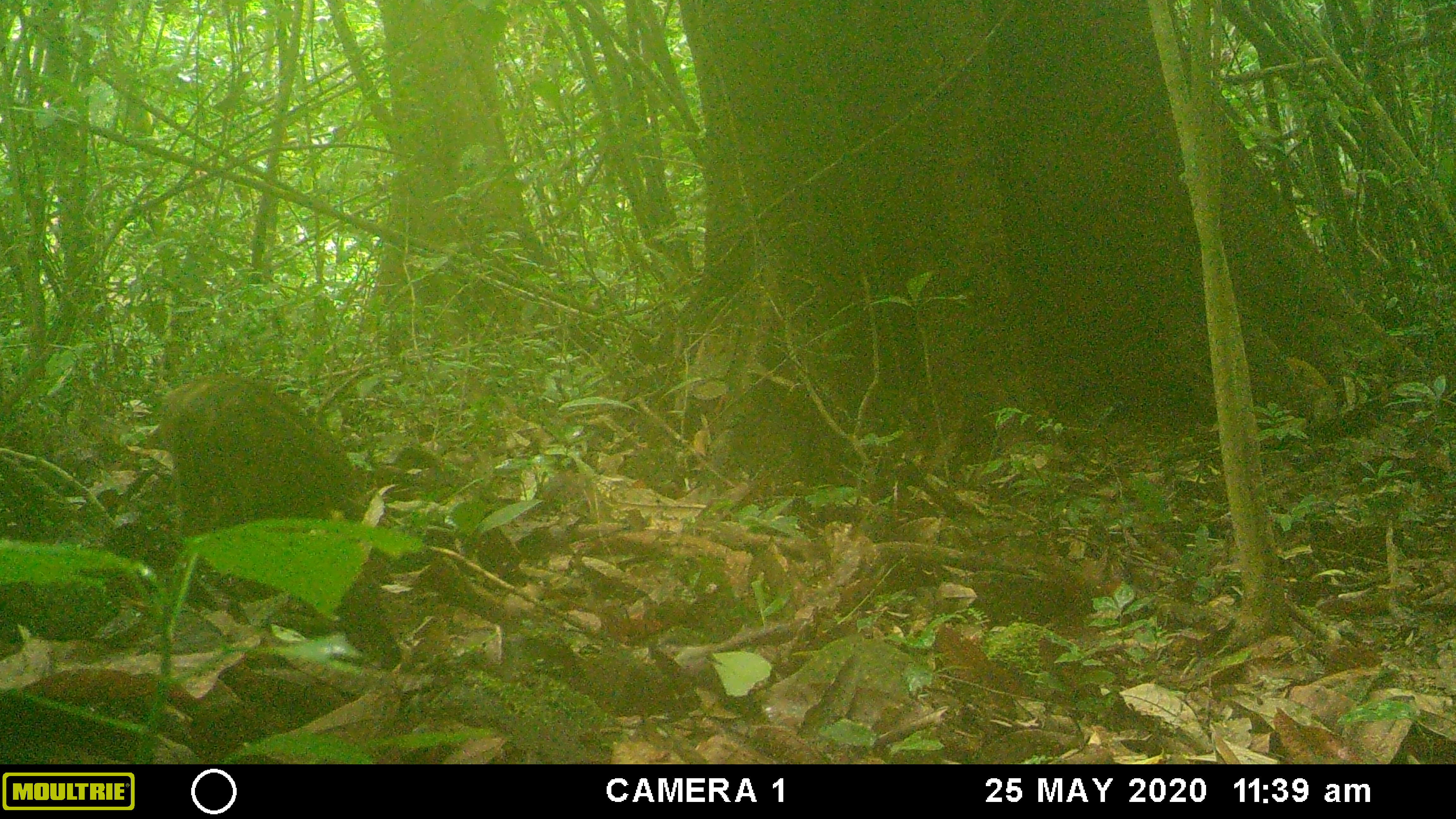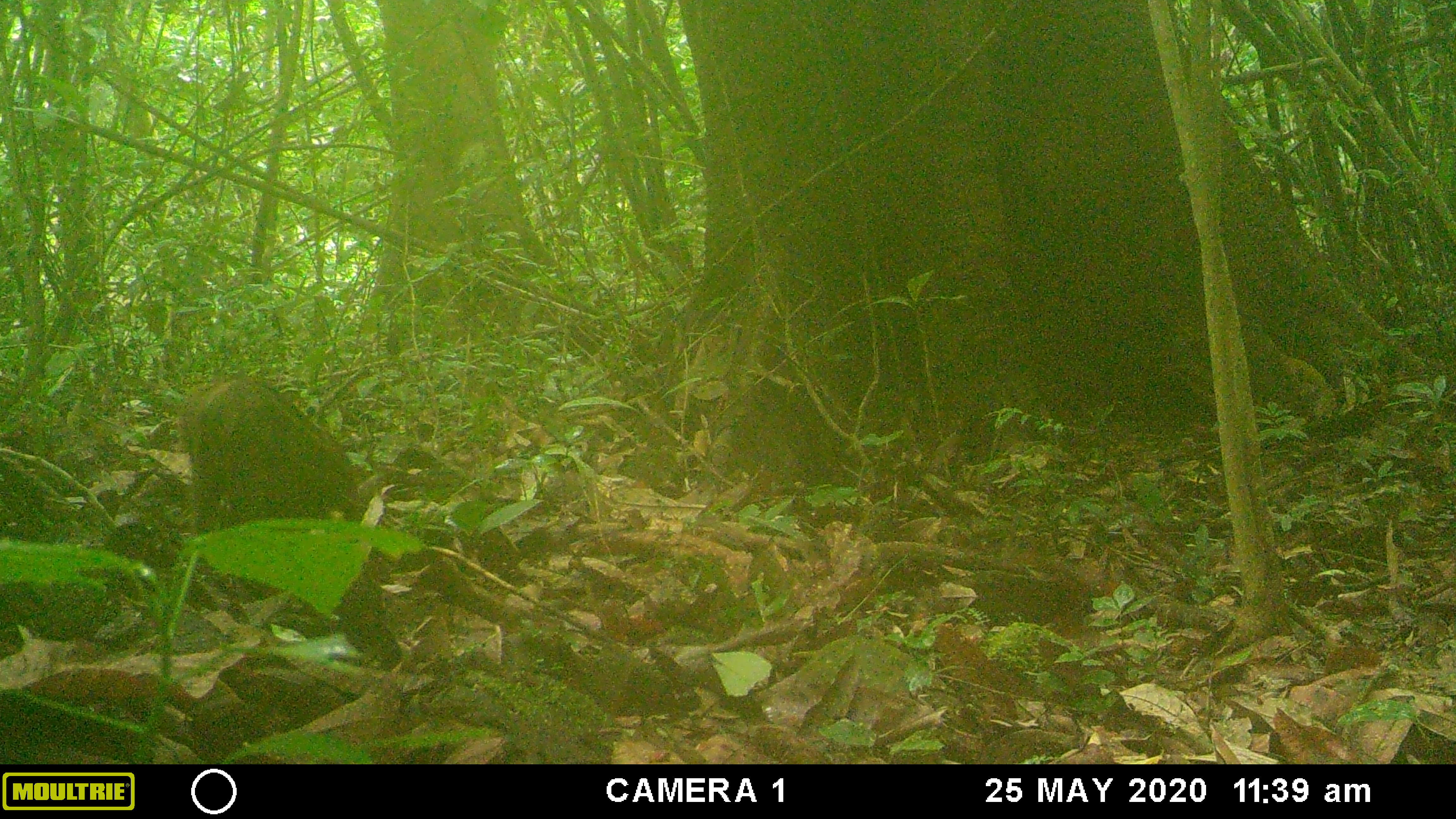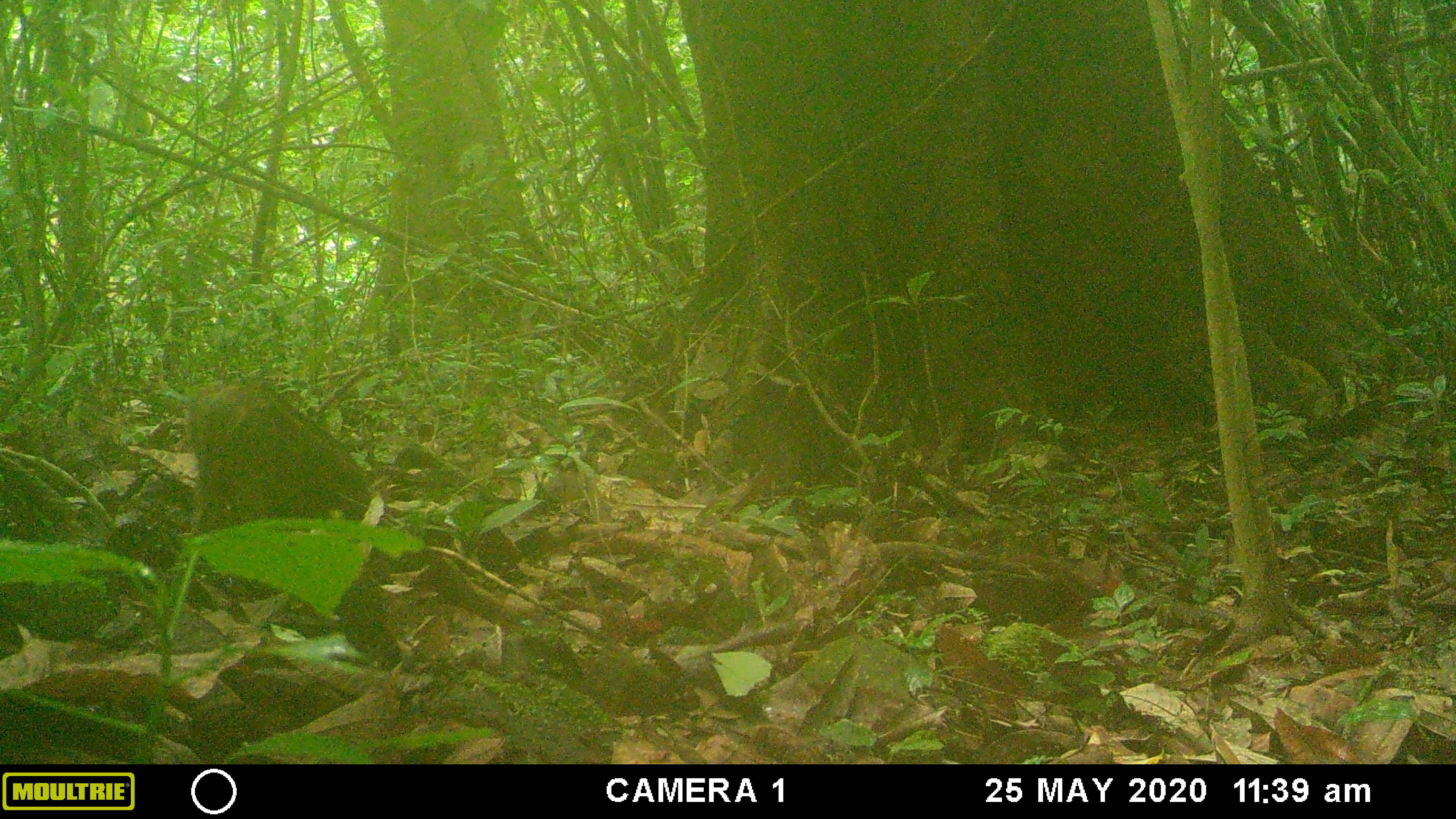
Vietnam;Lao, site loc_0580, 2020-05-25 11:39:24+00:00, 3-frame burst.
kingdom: Animalia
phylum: Chordata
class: Mammalia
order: Artiodactyla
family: Suidae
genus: Sus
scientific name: Sus scrofa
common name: eurasian wild pig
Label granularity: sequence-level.